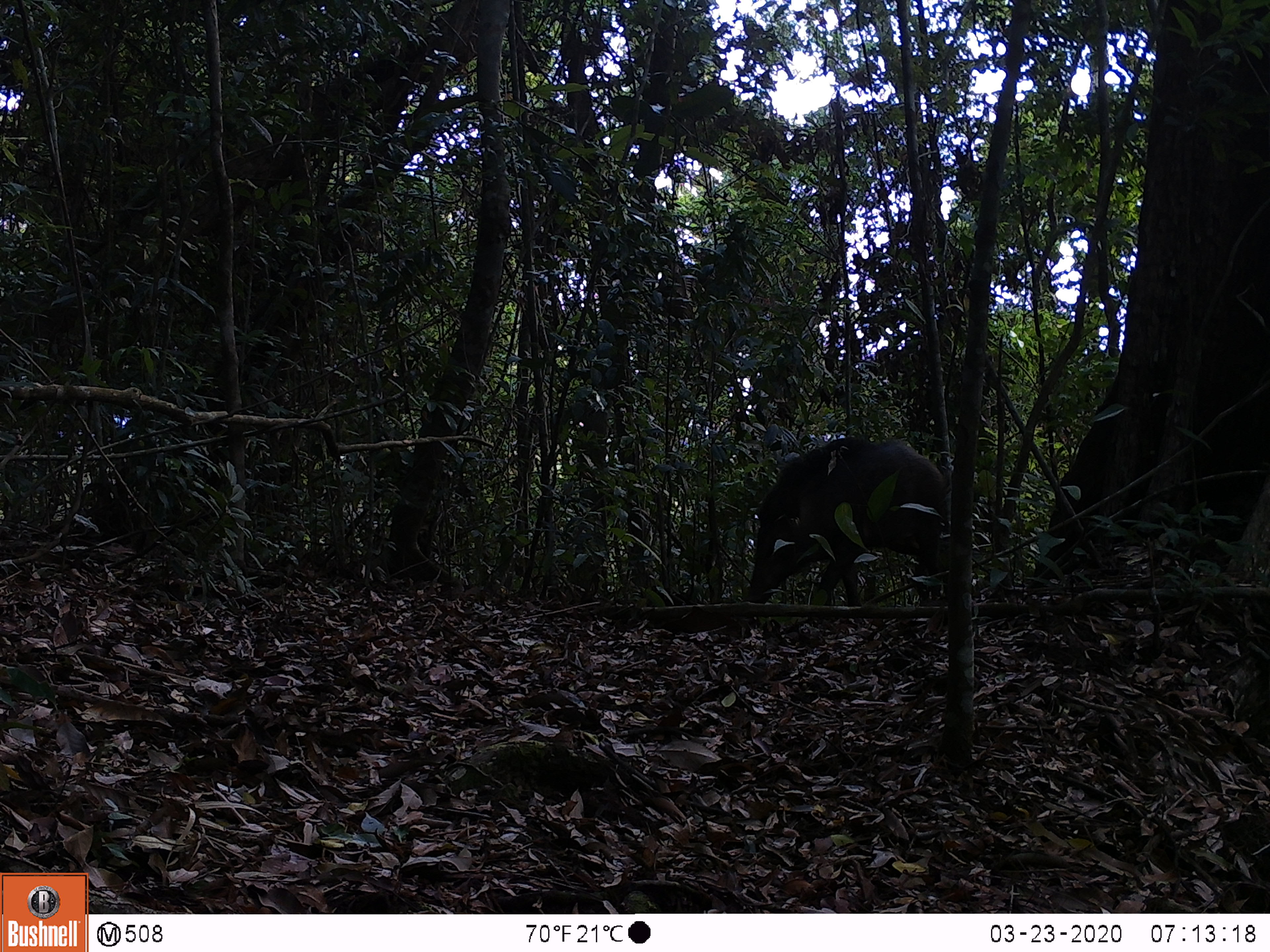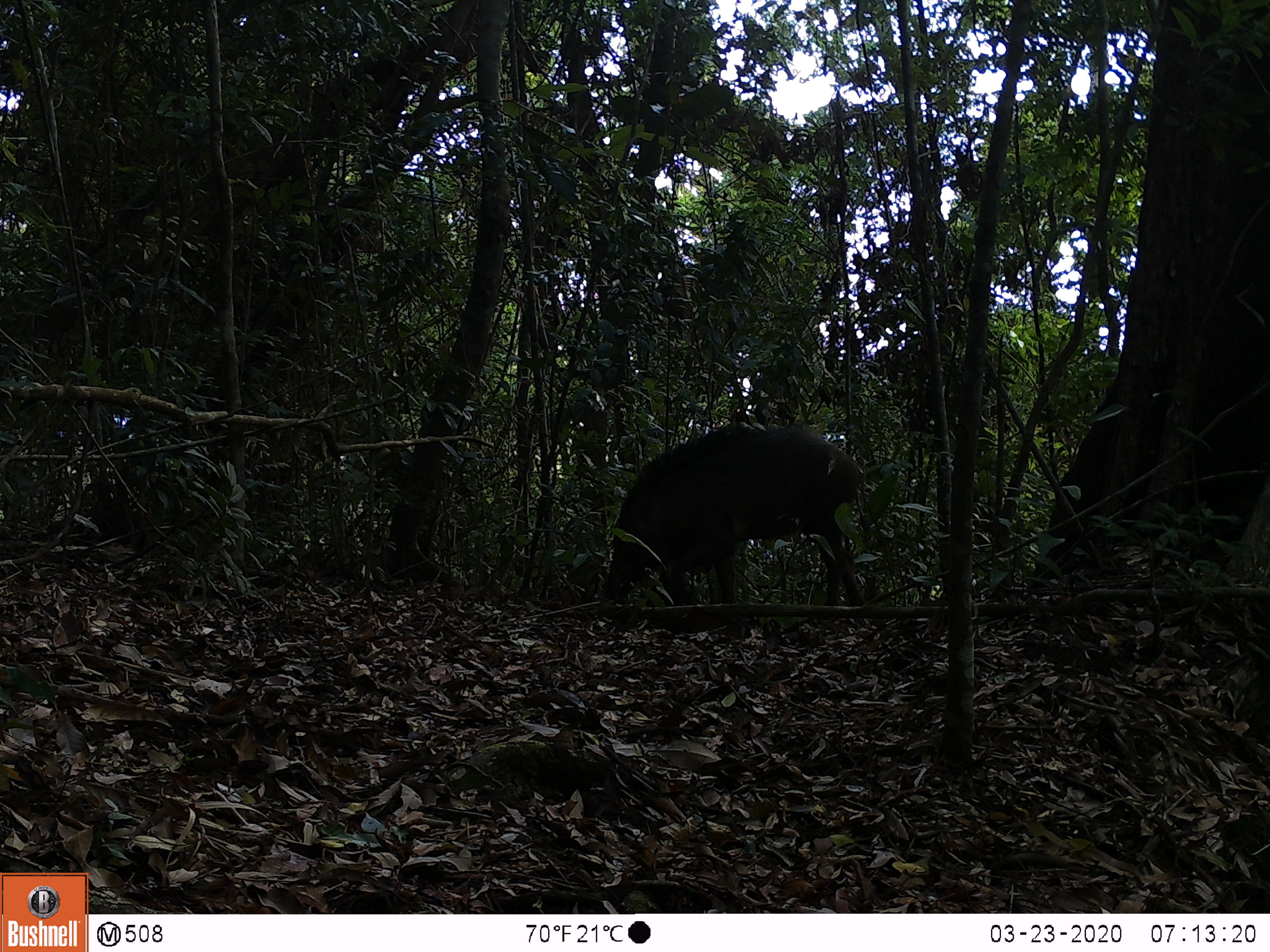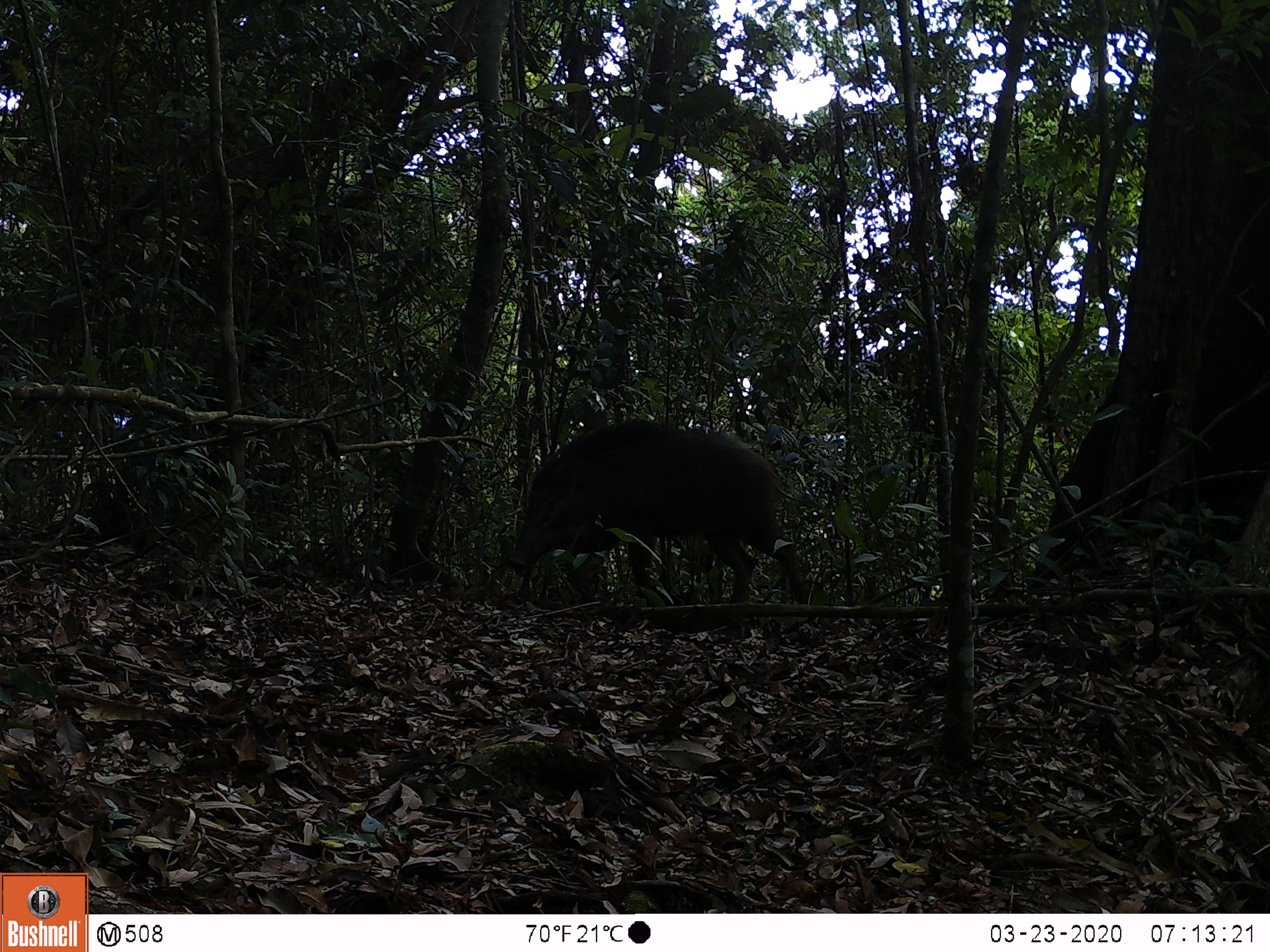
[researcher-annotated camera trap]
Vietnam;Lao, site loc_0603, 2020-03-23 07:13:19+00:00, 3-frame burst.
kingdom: Animalia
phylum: Chordata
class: Mammalia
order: Artiodactyla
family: Suidae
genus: Sus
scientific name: Sus scrofa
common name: eurasian wild pig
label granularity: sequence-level